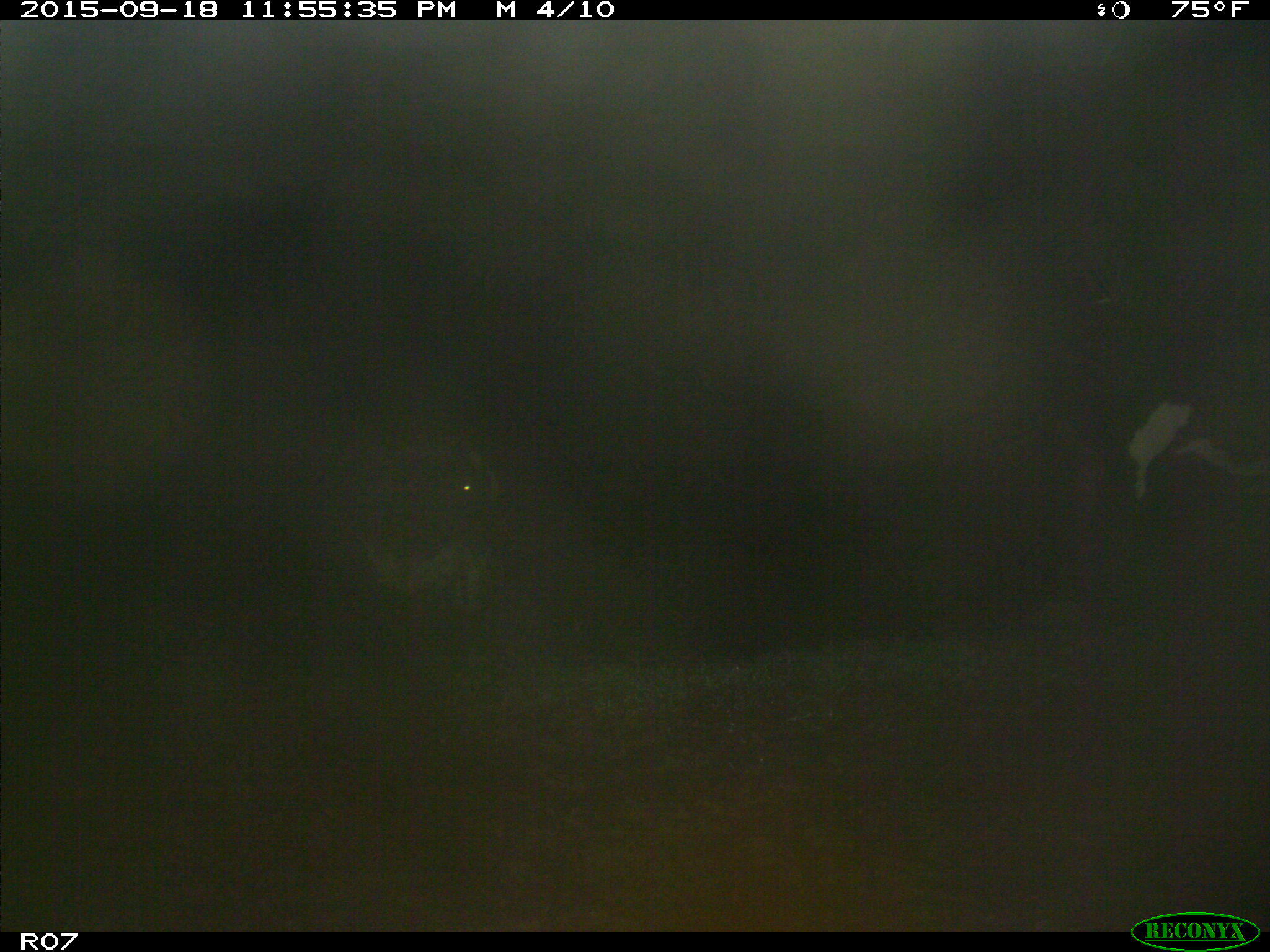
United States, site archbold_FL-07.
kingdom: Animalia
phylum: Chordata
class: Mammalia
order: Artiodactyla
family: Bovidae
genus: Bos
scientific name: Bos taurus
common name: domestic cow